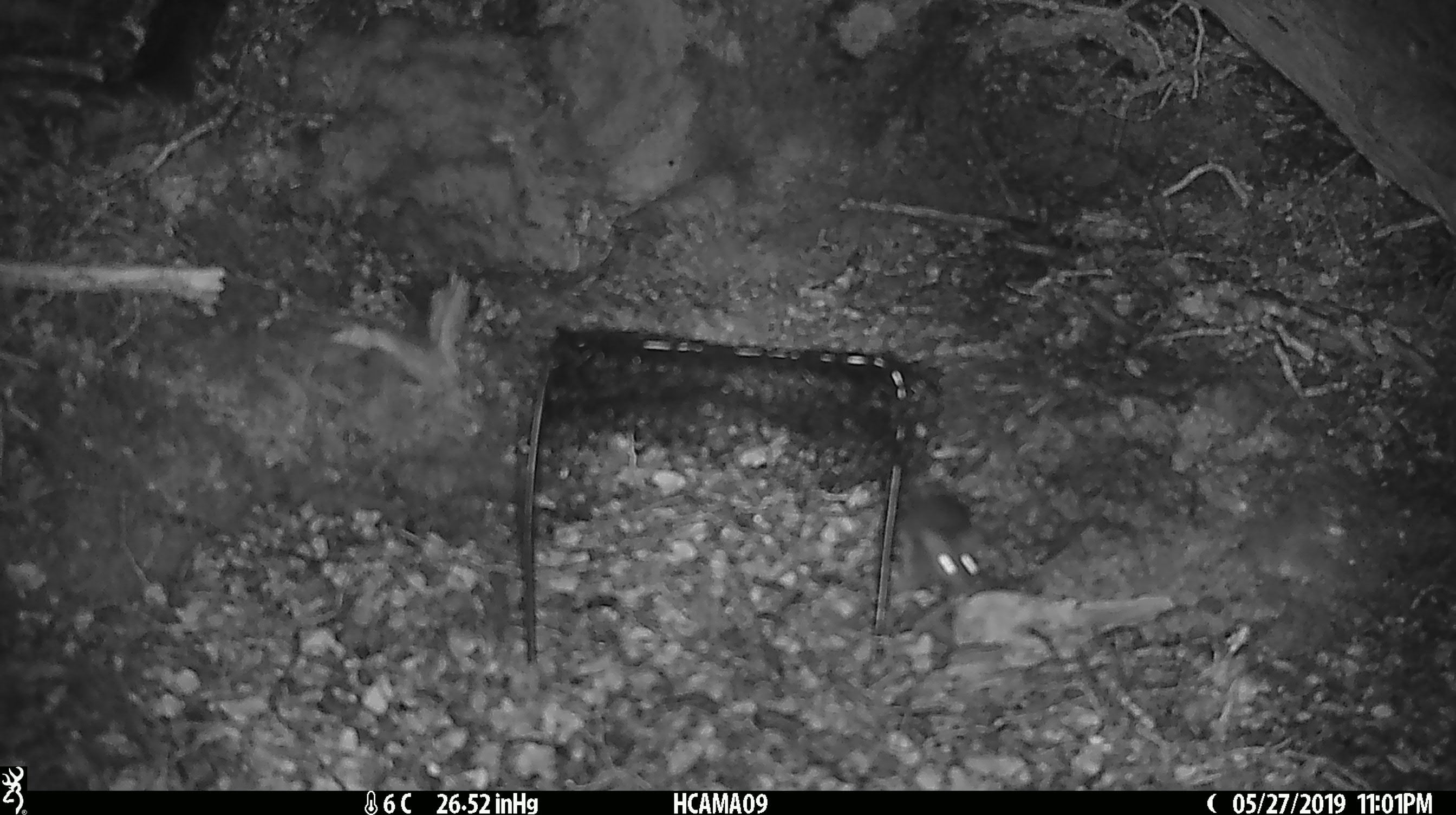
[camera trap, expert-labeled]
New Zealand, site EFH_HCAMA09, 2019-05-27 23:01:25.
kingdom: Animalia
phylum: Chordata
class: Mammalia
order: Rodentia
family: Muridae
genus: Rattus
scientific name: Rattus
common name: rat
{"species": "rat (Rattus)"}